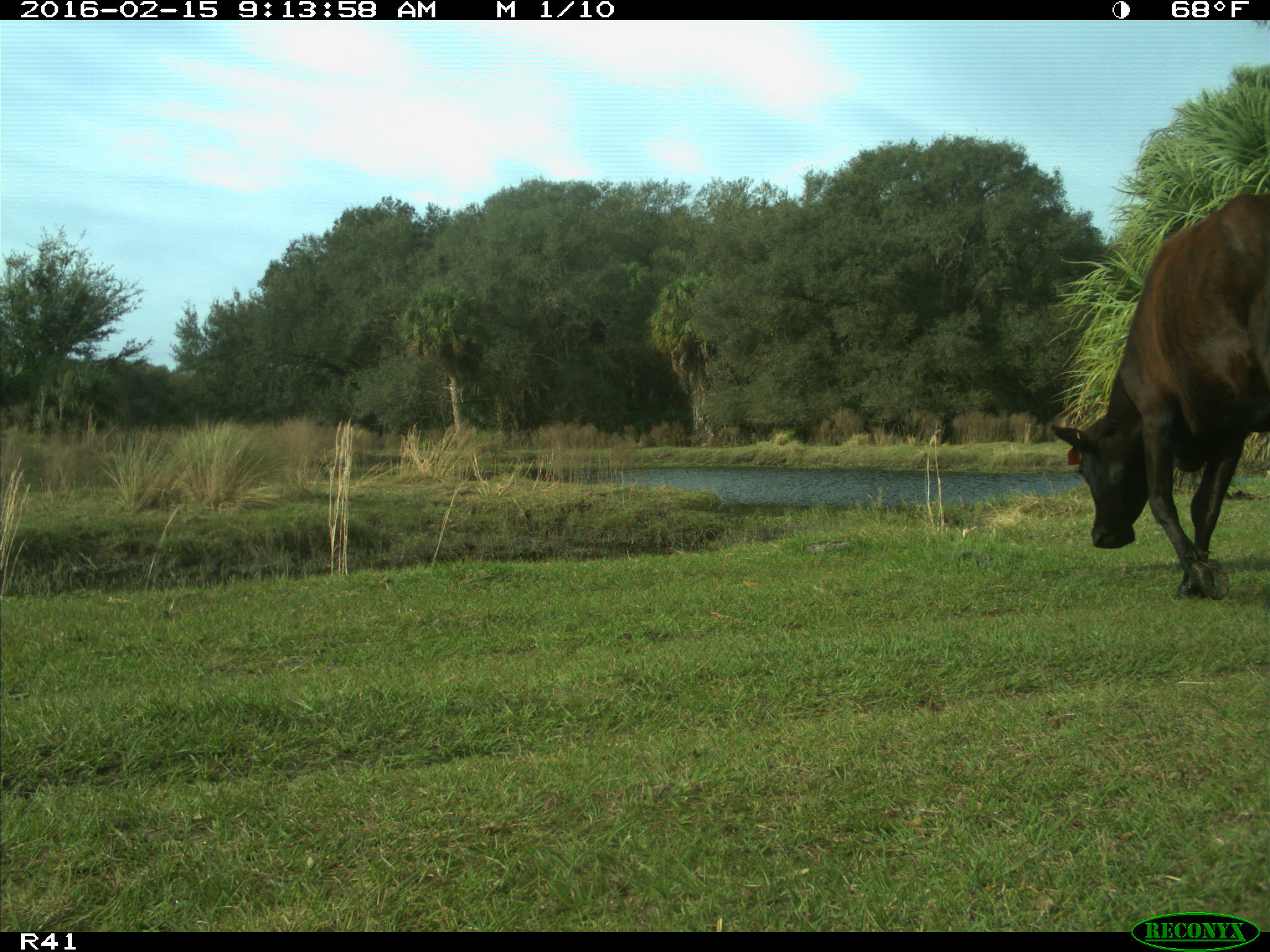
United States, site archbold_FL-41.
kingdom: Animalia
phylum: Chordata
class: Mammalia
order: Artiodactyla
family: Bovidae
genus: Bos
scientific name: Bos taurus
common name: domestic cow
Bos taurus (domestic cow).